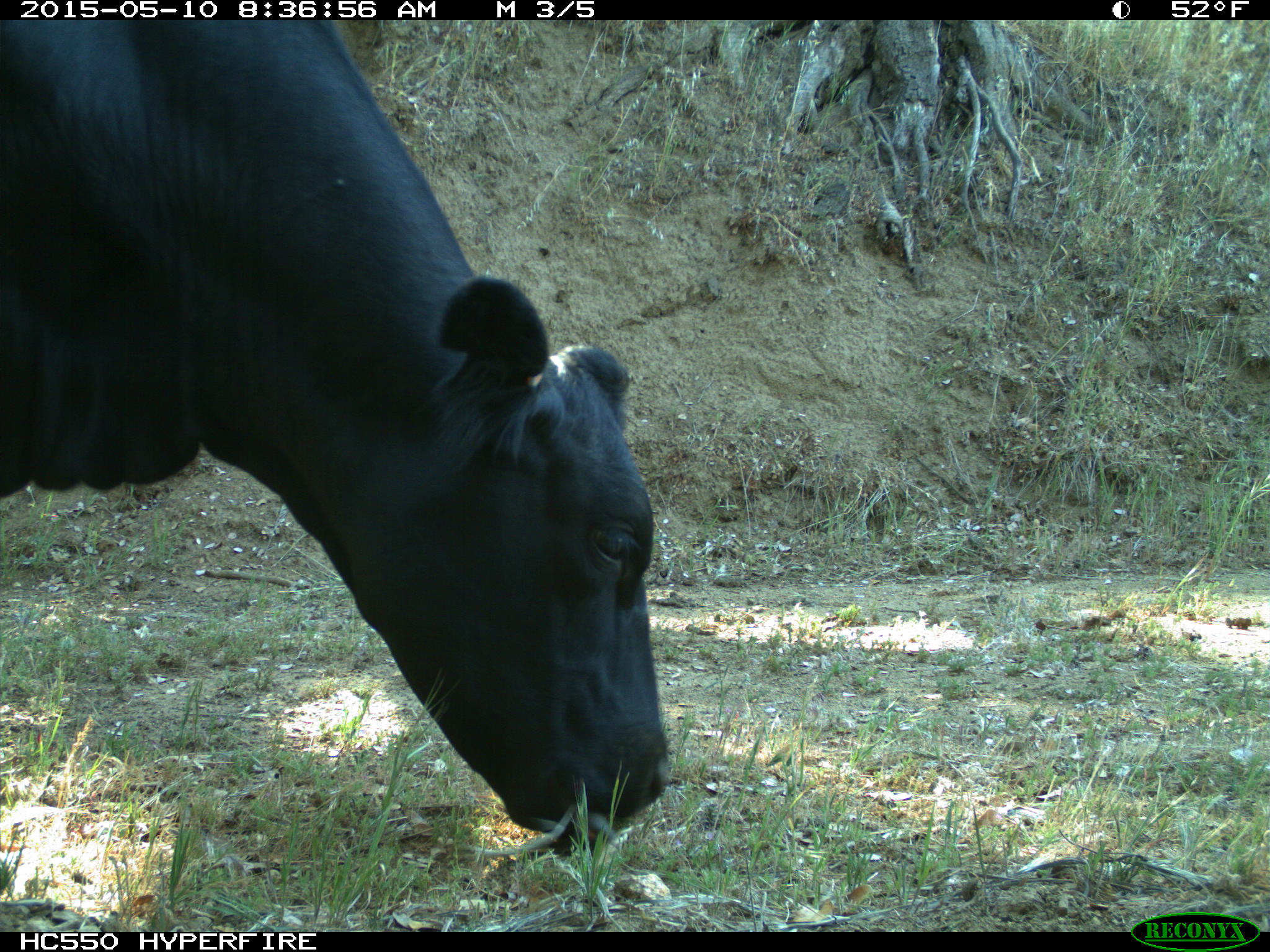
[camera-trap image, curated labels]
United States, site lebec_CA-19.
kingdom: Animalia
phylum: Chordata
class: Mammalia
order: Artiodactyla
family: Bovidae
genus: Bos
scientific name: Bos taurus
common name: domestic cow